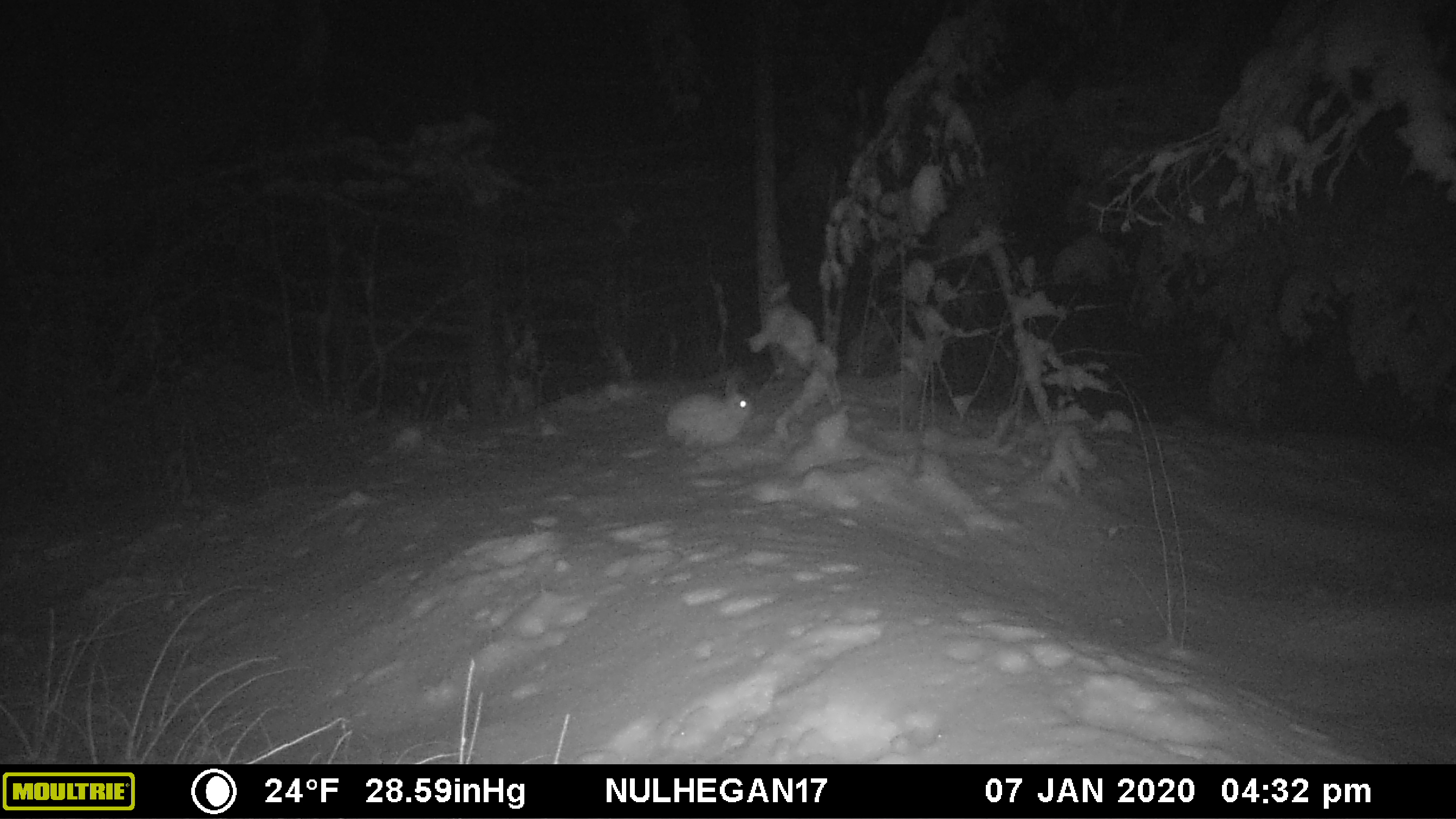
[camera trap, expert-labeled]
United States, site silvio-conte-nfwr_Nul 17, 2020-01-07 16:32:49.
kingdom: Animalia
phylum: Chordata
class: Mammalia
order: Lagomorpha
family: Leporidae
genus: Lepus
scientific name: Lepus americanus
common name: snowshoe hare